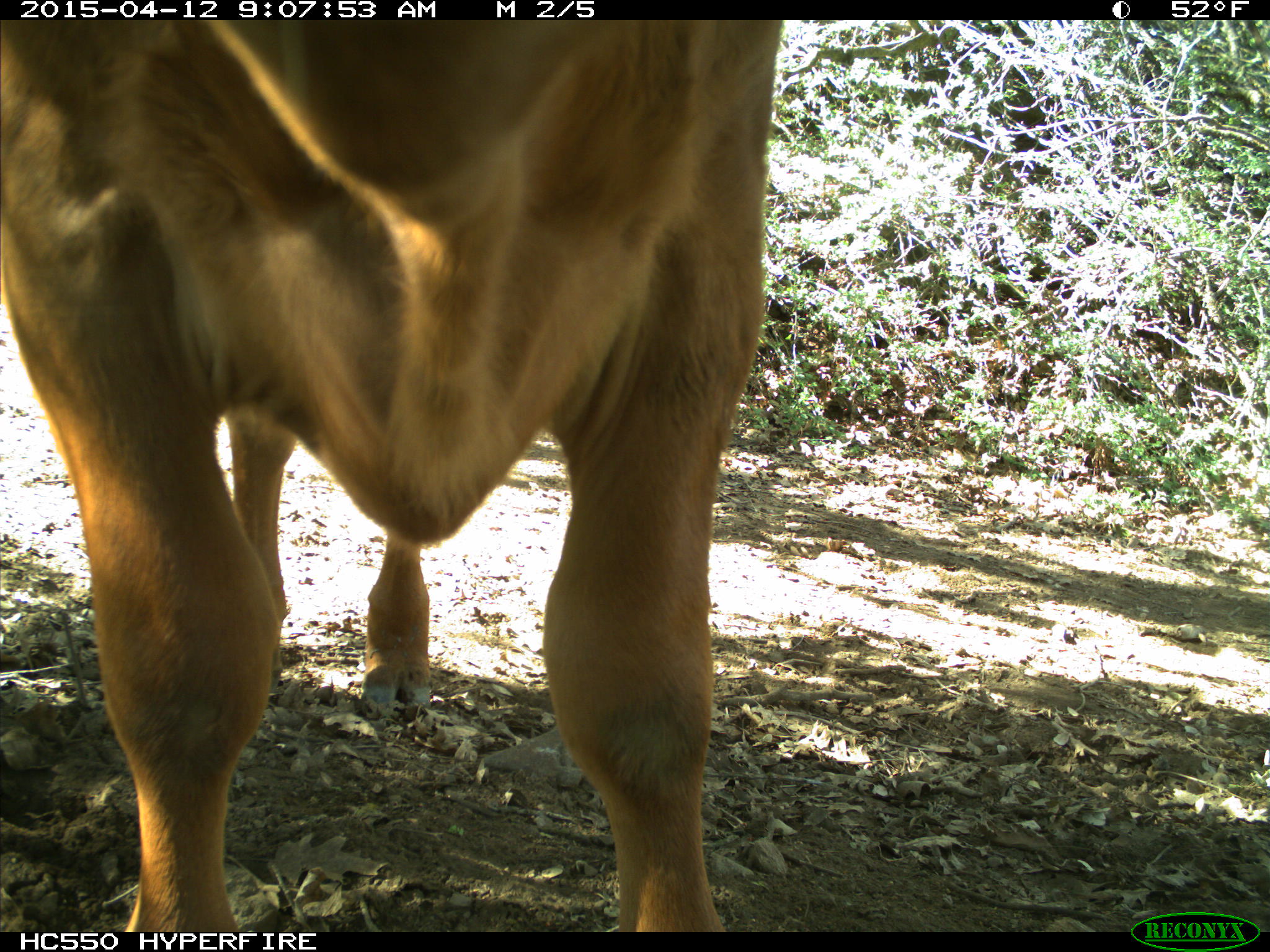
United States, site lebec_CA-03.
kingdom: Animalia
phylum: Chordata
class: Mammalia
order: Artiodactyla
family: Bovidae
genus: Bos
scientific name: Bos taurus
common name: domestic cow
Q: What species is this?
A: Bos taurus (domestic cow).